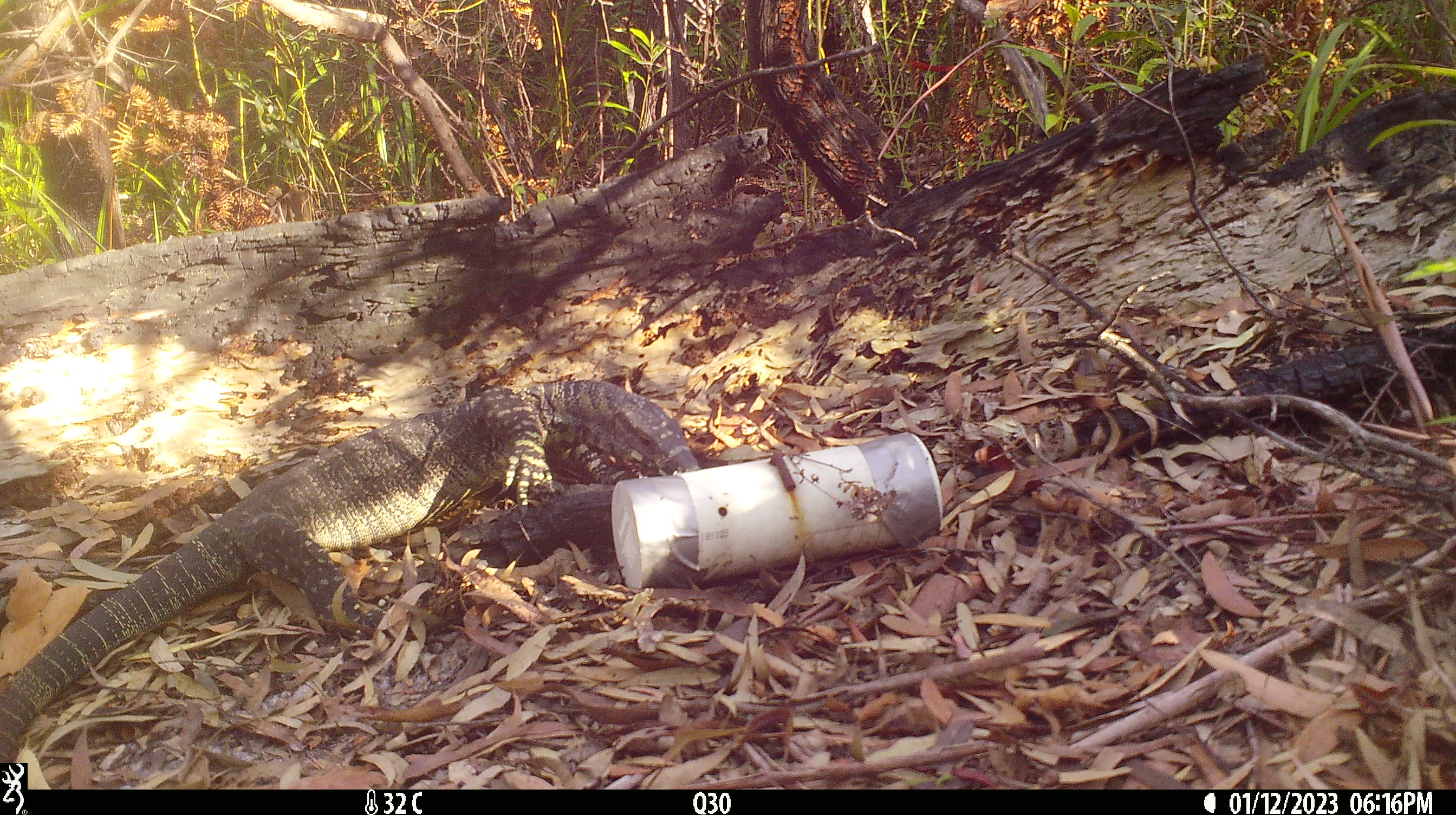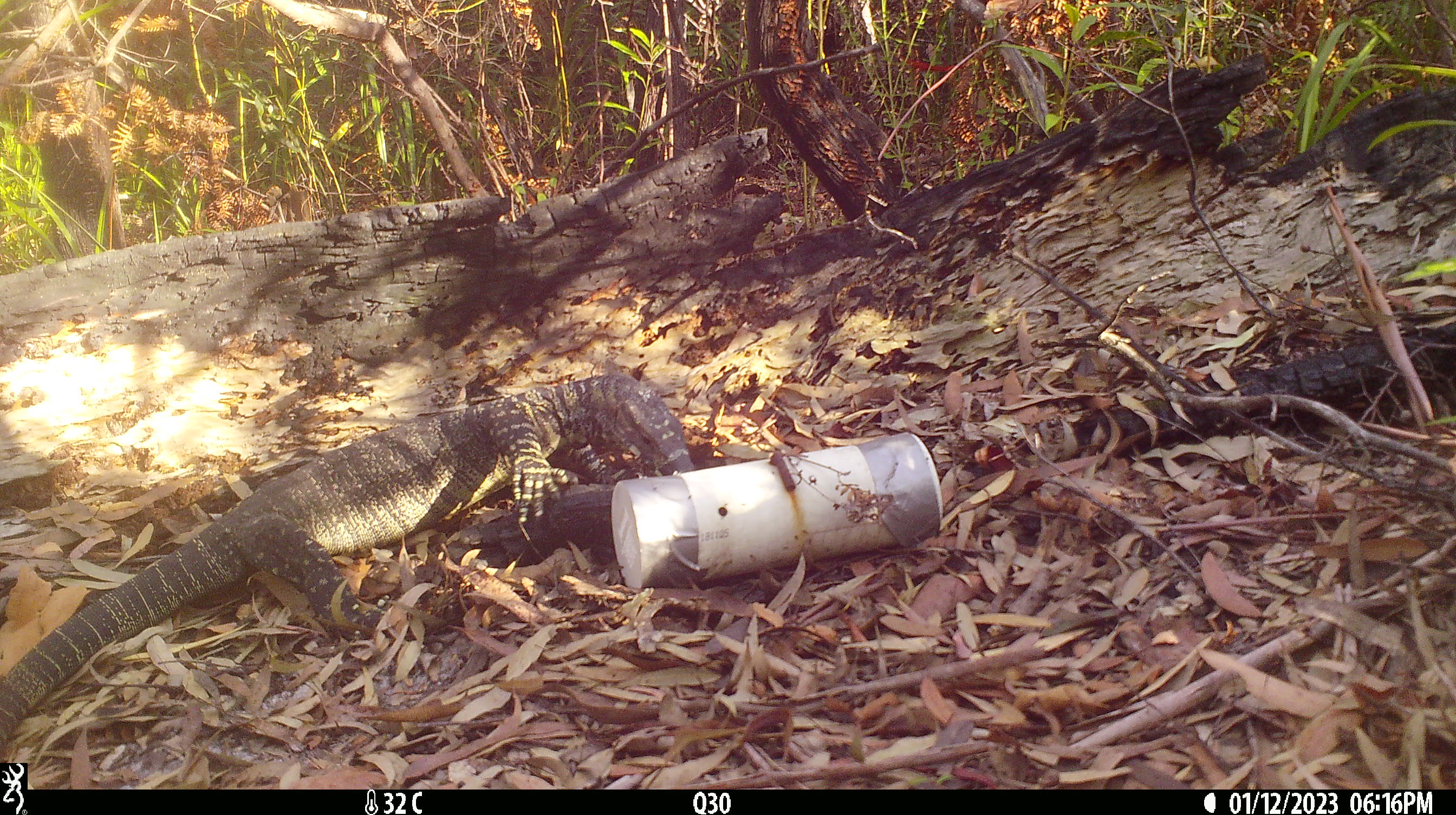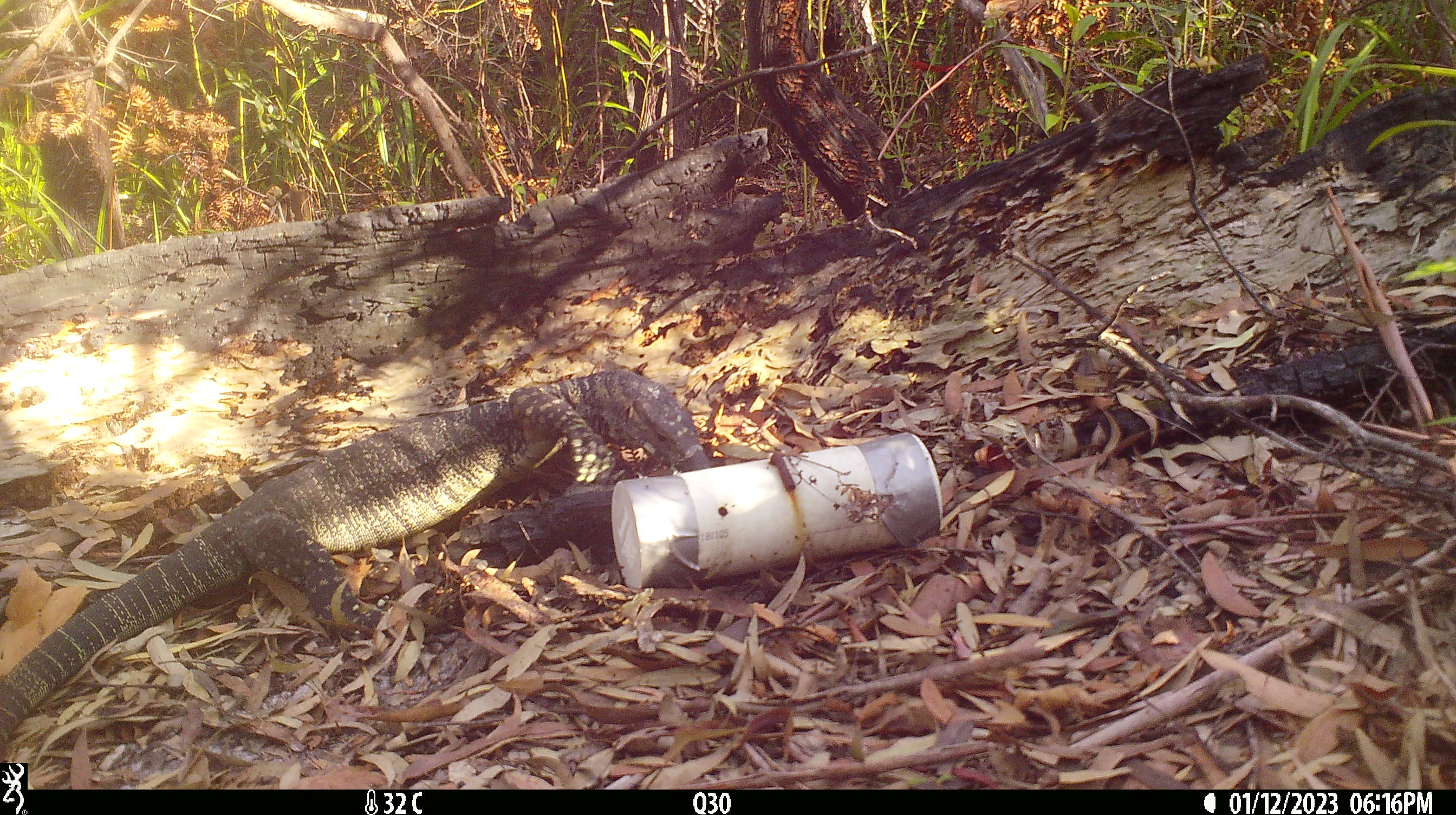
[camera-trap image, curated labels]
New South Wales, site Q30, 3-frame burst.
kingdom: Animalia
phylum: Chordata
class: Reptilia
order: Squamata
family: Varanidae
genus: Varanus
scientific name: Varanus varius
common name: lace monitor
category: goanna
Goanna (lace monitor) (Varanus varius).